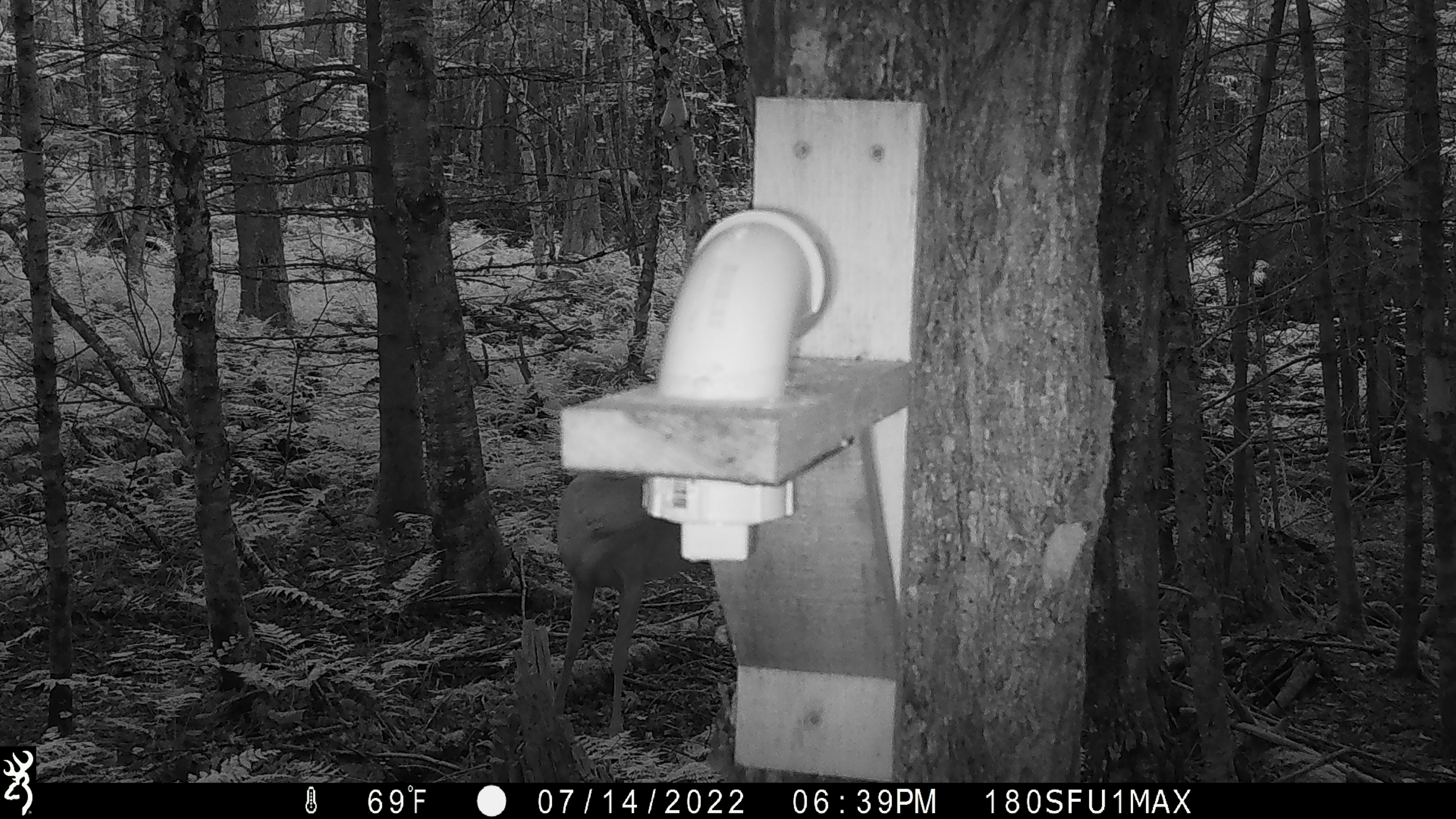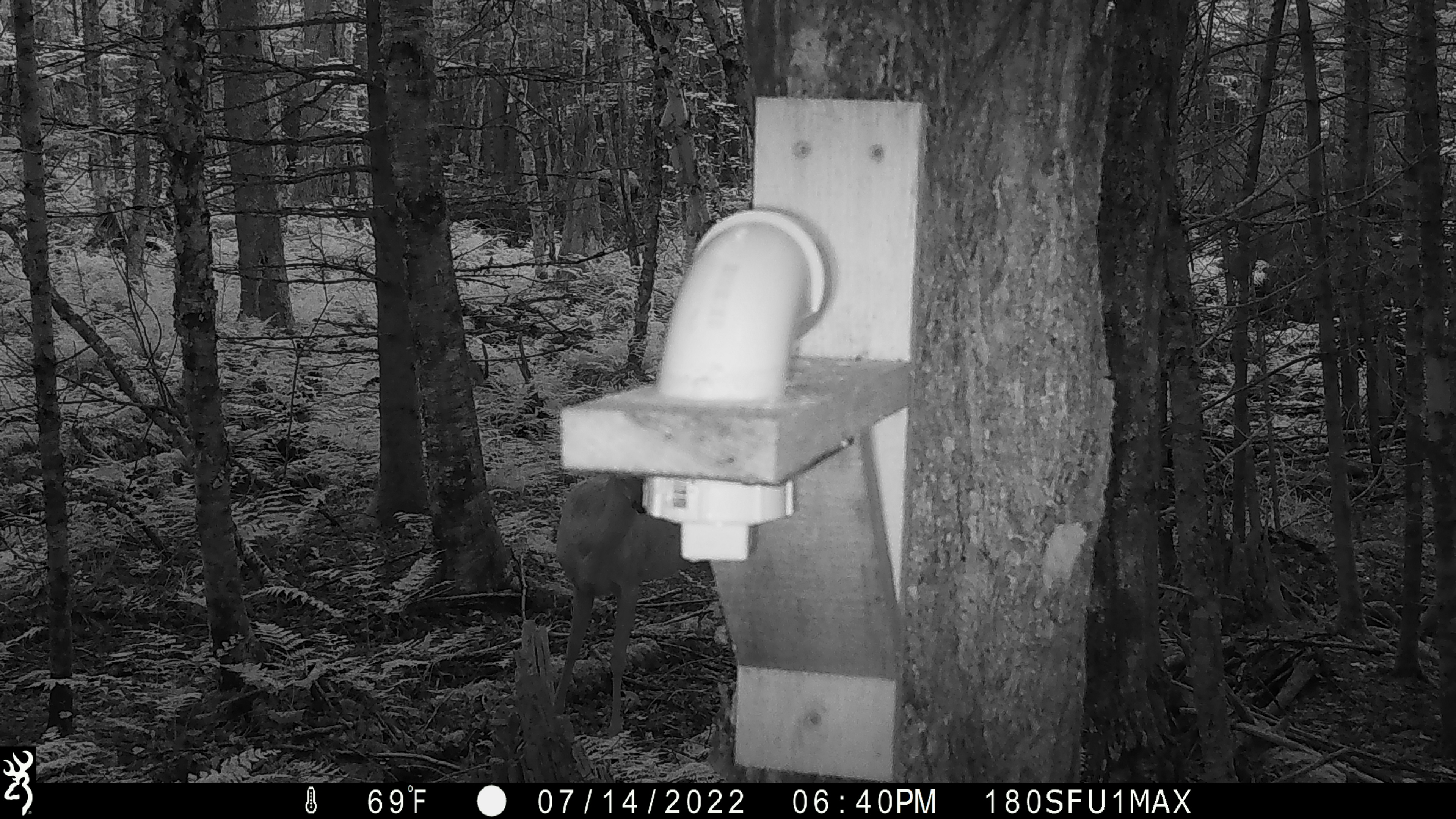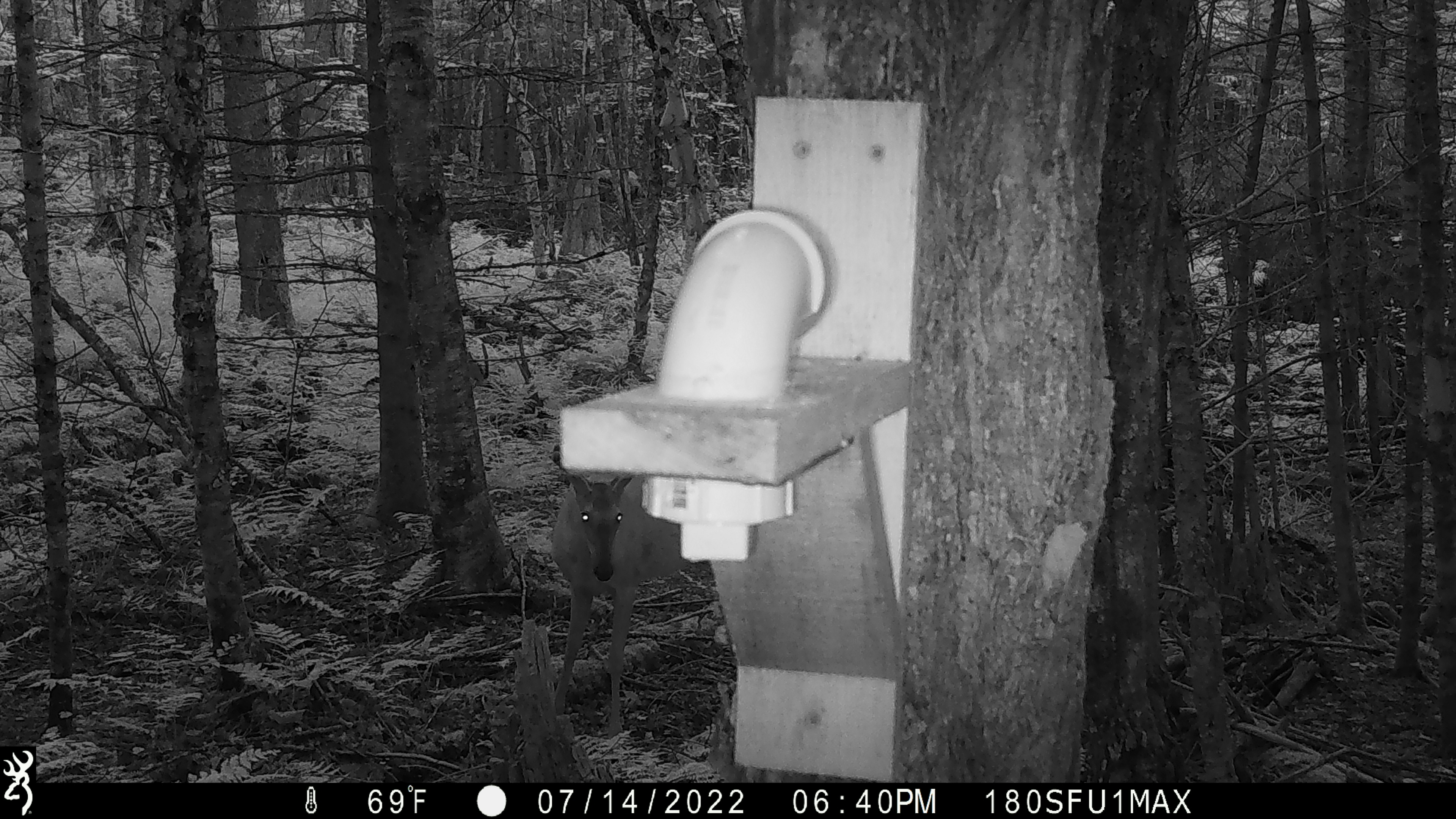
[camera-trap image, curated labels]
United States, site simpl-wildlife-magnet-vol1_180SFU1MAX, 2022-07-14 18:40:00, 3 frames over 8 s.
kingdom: Animalia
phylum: Chordata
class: Mammalia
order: Artiodactyla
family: Cervidae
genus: Odocoileus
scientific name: Odocoileus virginianus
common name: white-tailed deer